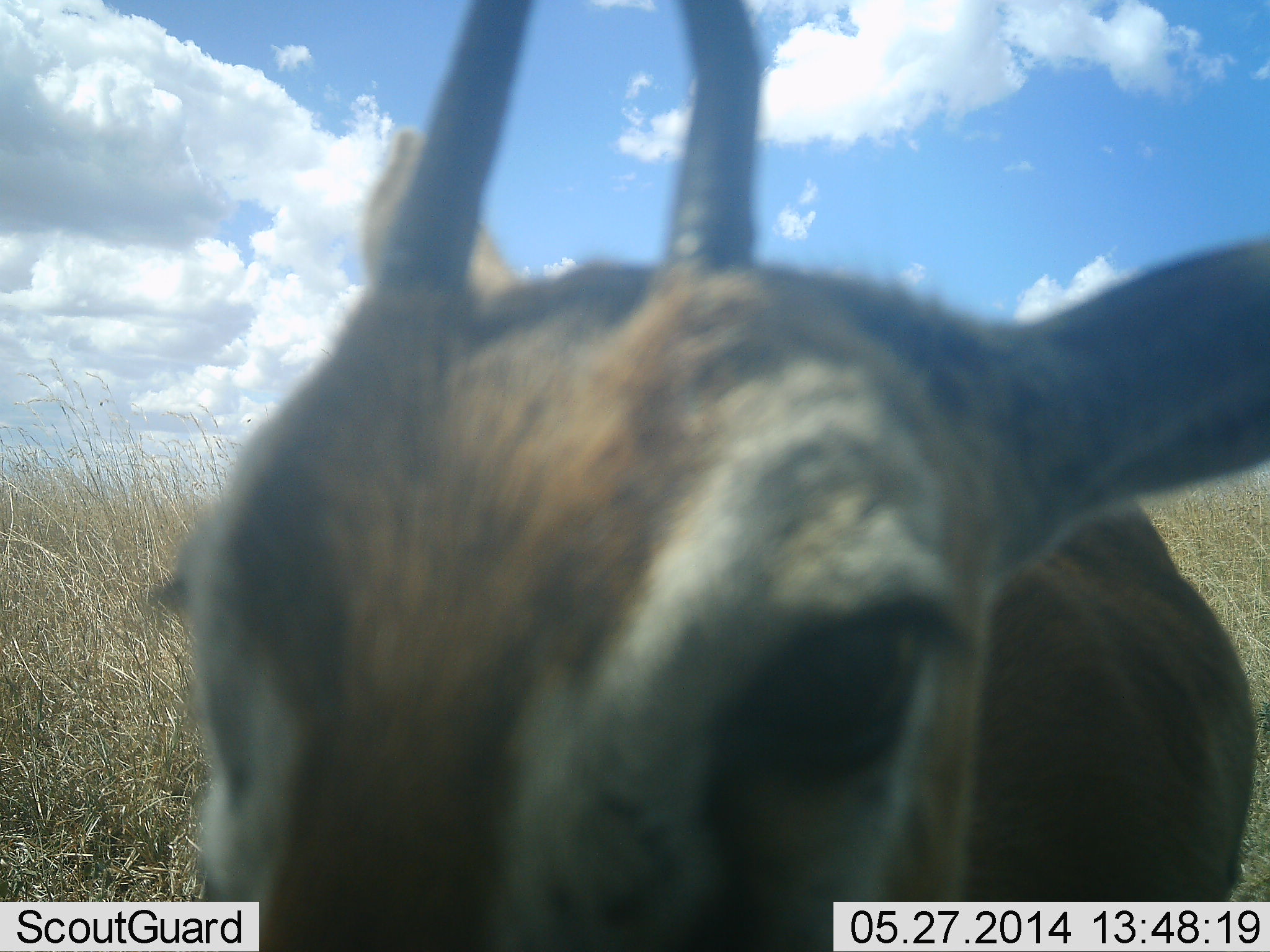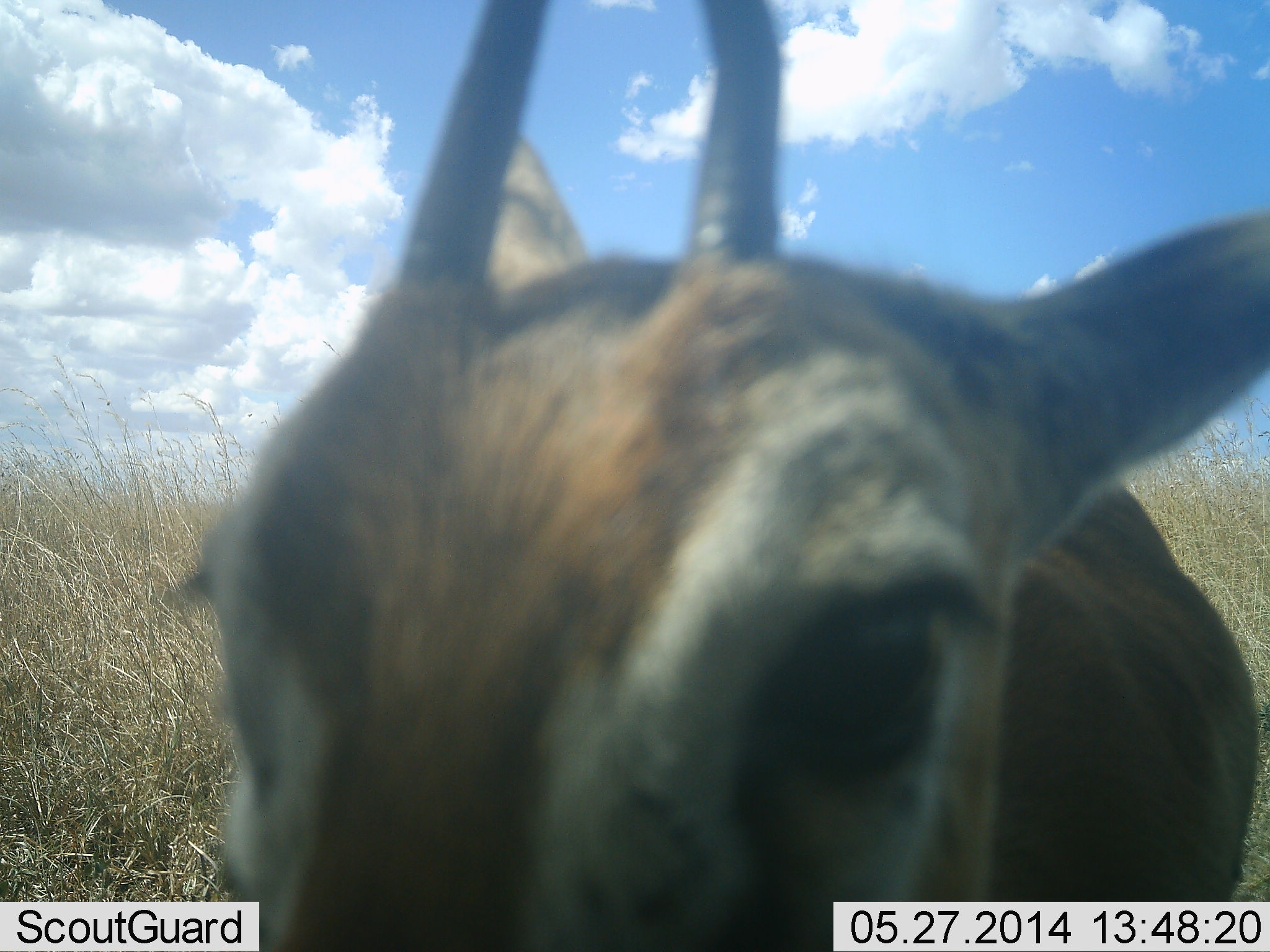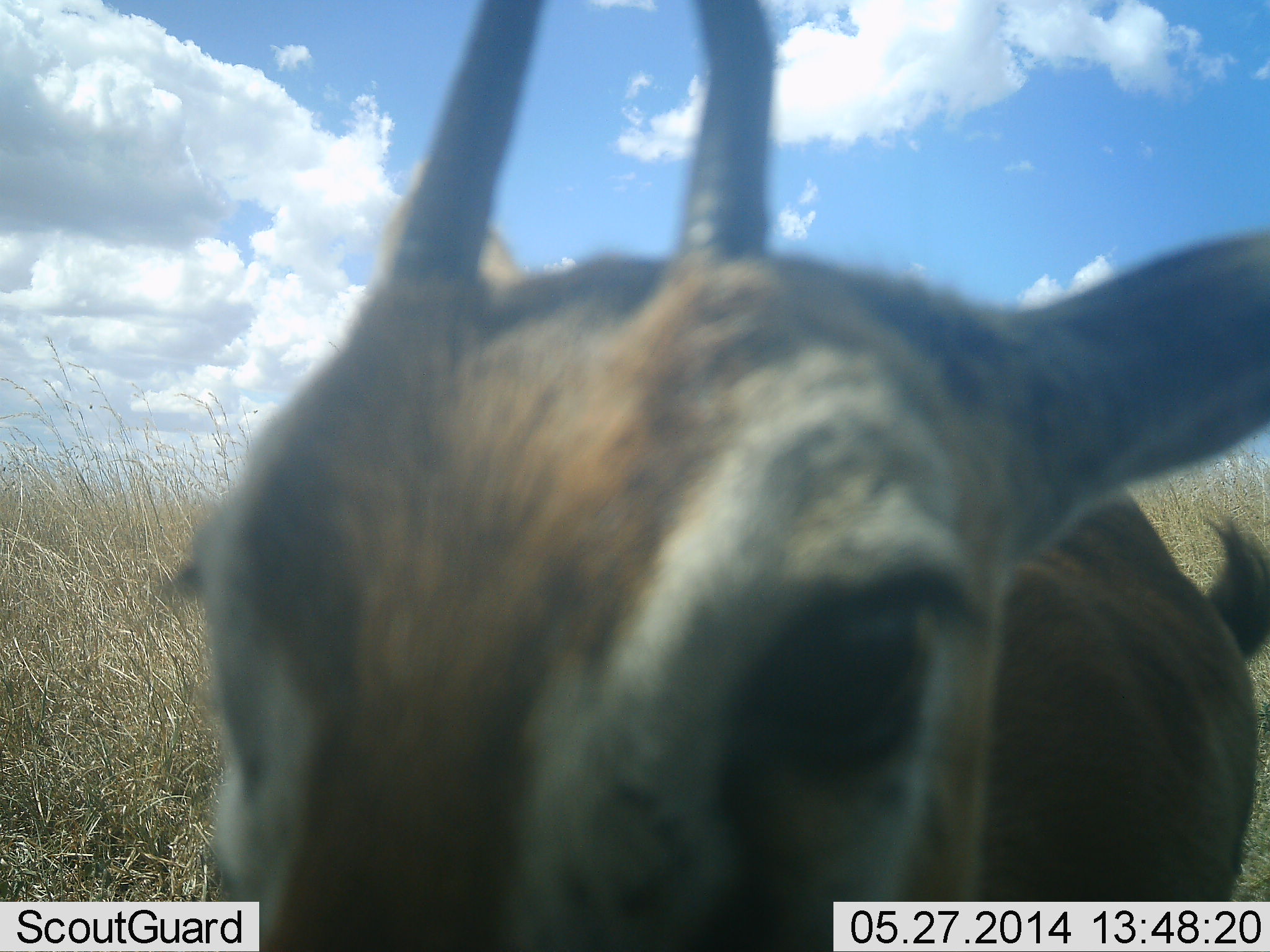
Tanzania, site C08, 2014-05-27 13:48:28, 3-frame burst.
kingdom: Animalia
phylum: Chordata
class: Mammalia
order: Artiodactyla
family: Bovidae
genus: Eudorcas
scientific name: Eudorcas thomsonii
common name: thomson's gazelle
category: gazellethomsons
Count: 1.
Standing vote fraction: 78%.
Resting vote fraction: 0%.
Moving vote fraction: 3%.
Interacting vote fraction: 22%.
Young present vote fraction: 0%.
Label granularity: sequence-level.